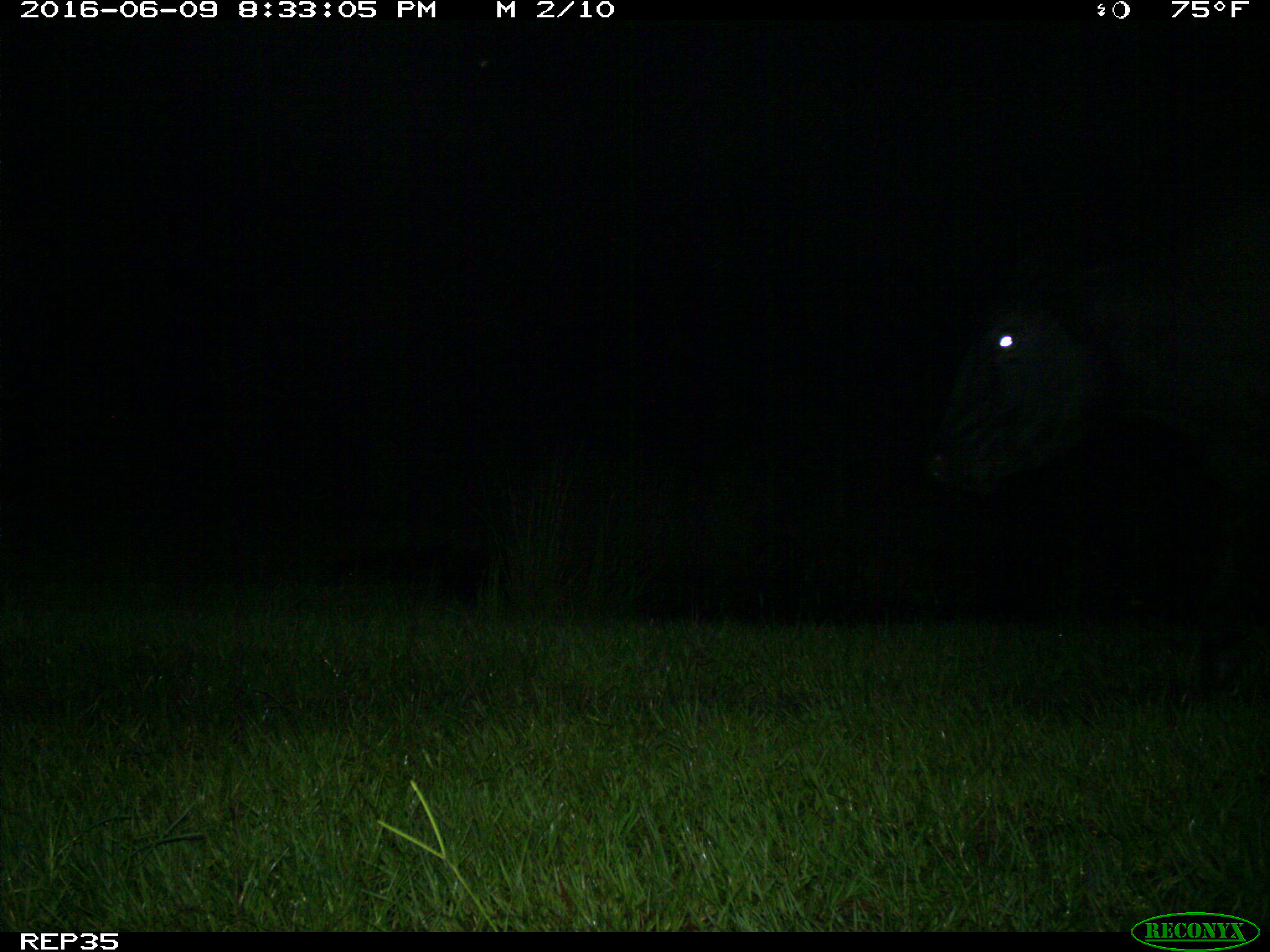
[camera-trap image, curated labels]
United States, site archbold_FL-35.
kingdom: Animalia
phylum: Chordata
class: Mammalia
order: Artiodactyla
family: Bovidae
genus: Bos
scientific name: Bos taurus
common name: domestic cow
Bos taurus (domestic cow).